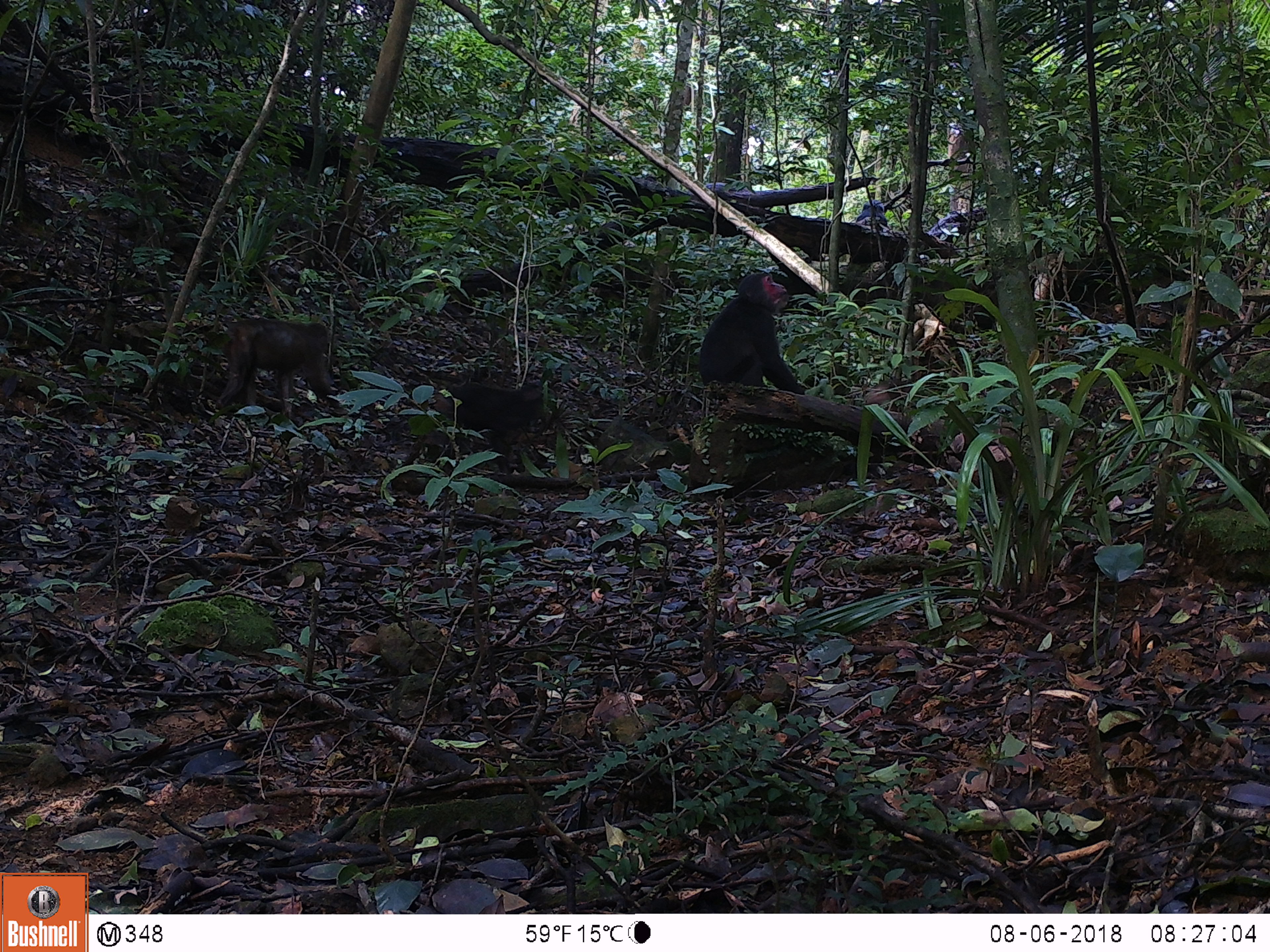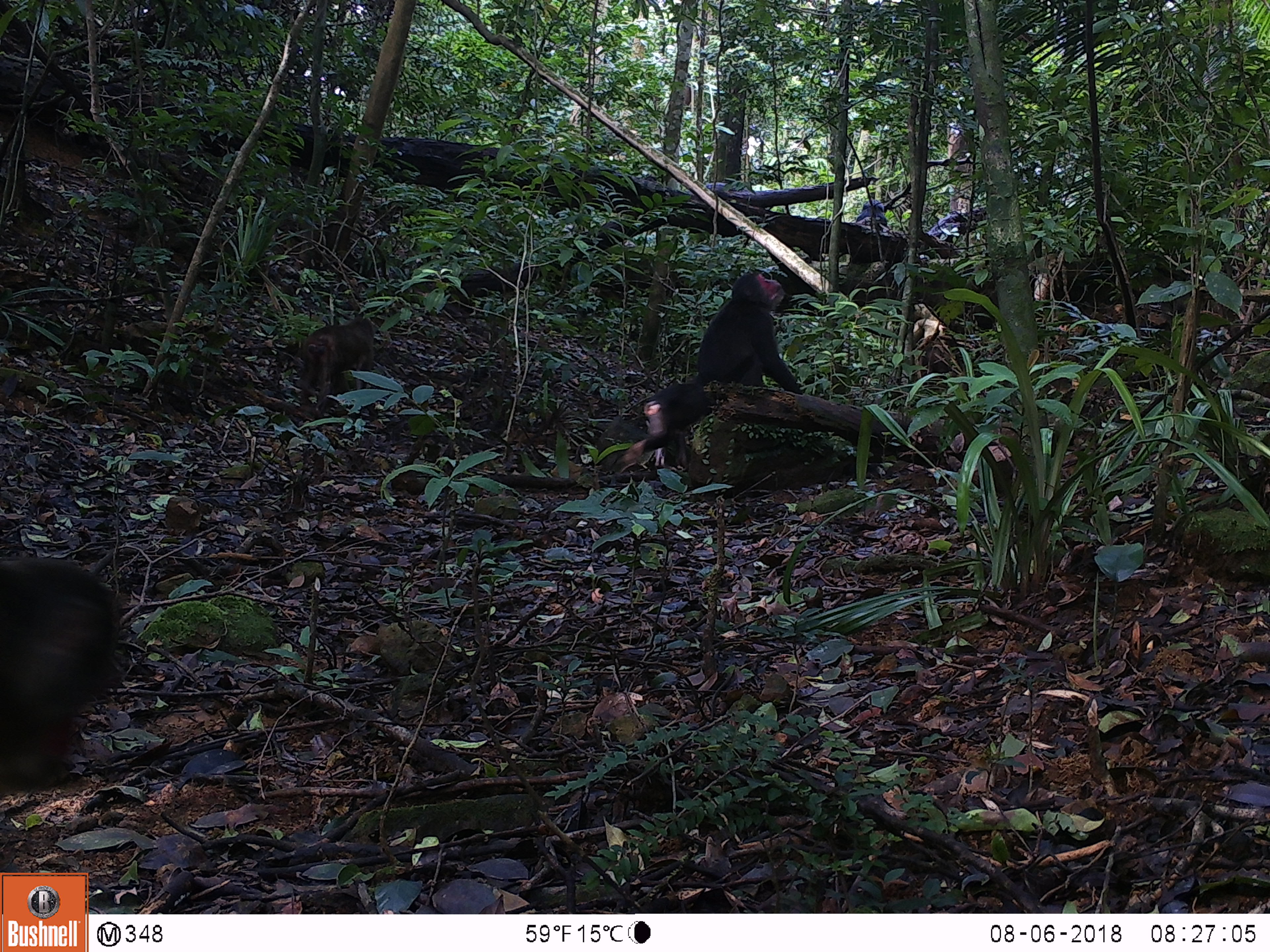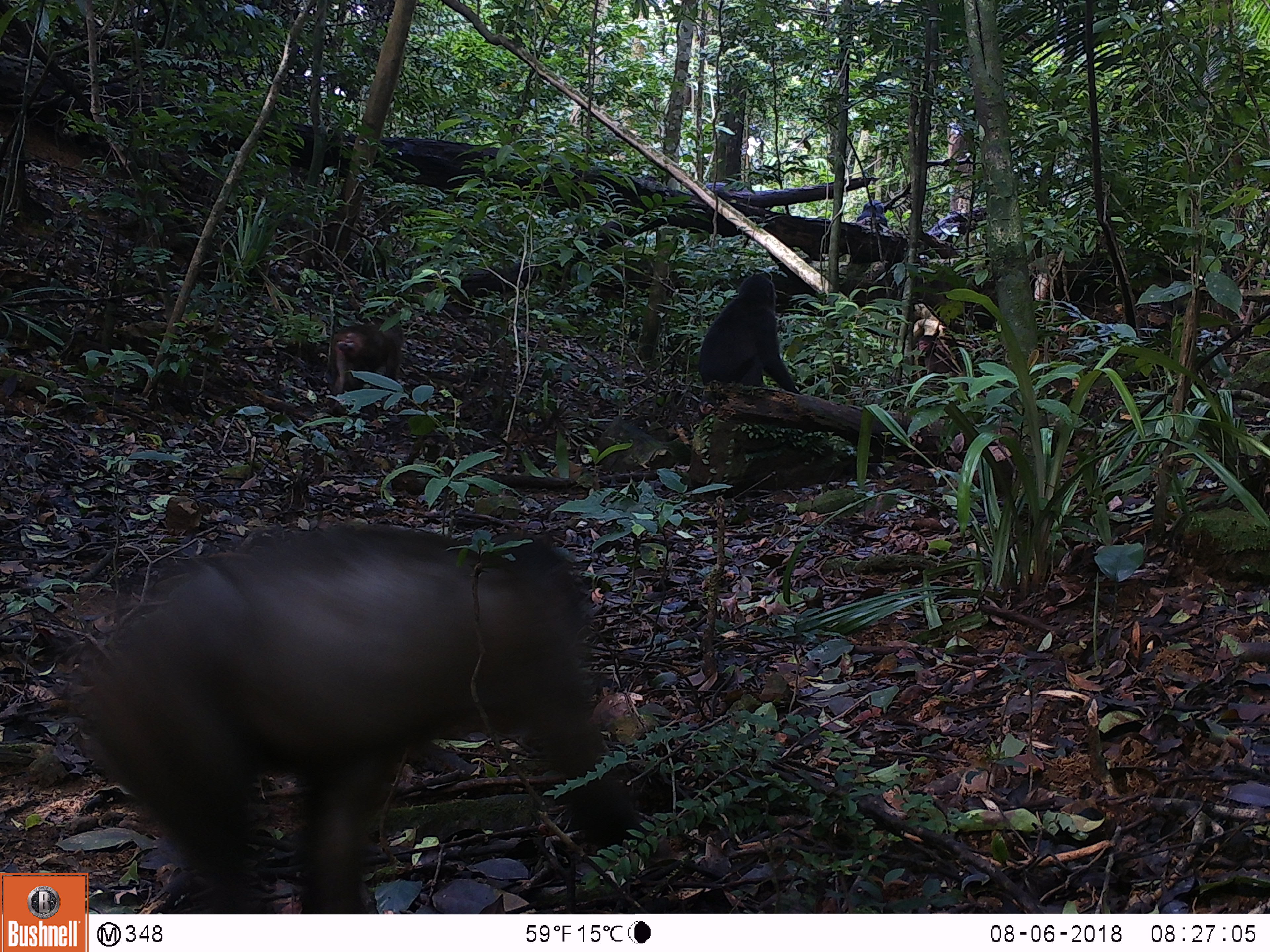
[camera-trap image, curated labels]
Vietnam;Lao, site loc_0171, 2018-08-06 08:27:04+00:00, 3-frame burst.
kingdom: Animalia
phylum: Chordata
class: Mammalia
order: Primates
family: Cercopithecidae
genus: Macaca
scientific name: Macaca arctoides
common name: stump-tailed macaque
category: stump tailed macaque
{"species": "stump tailed macaque (stump-tailed macaque) (Macaca arctoides)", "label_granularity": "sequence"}